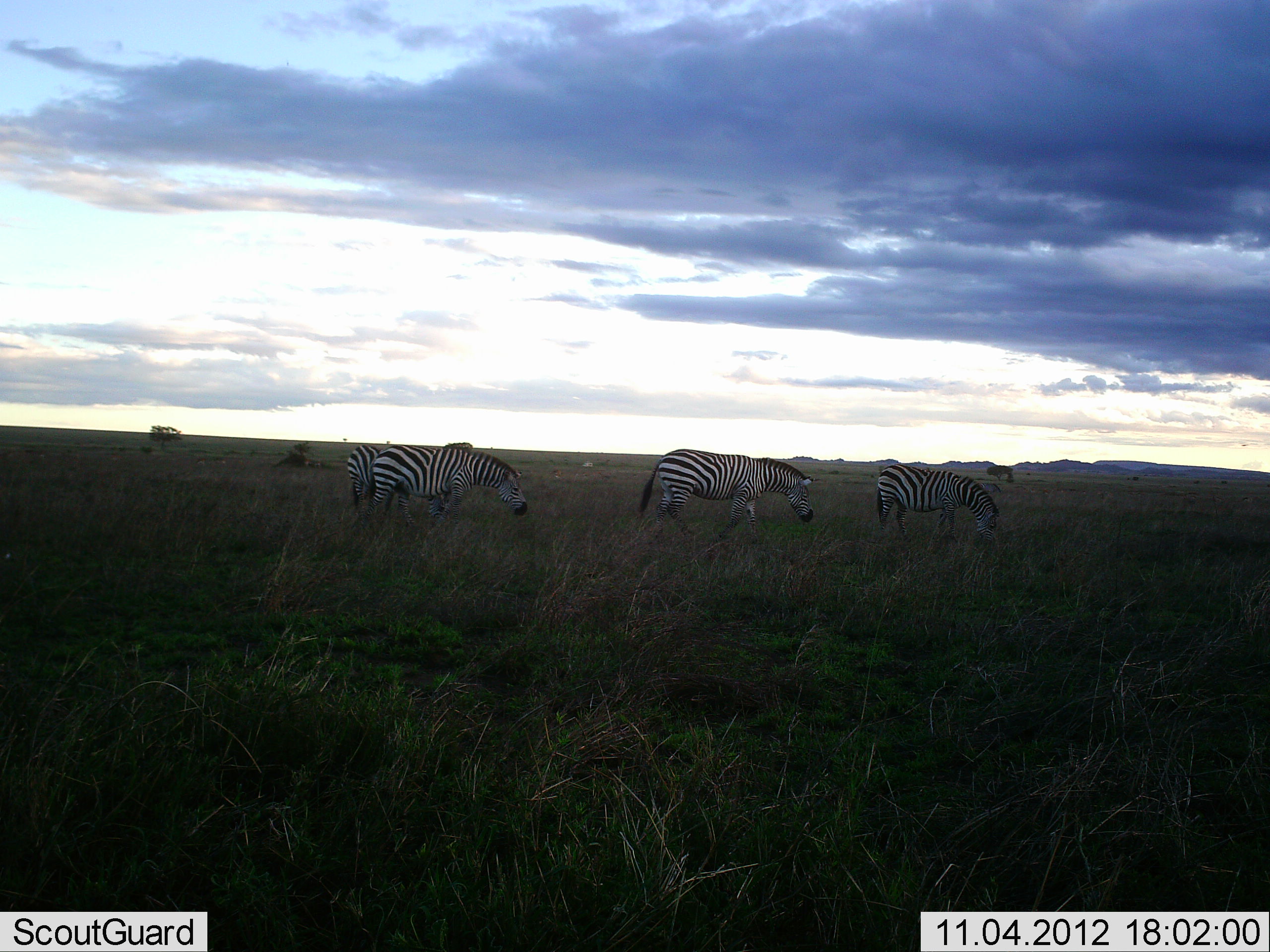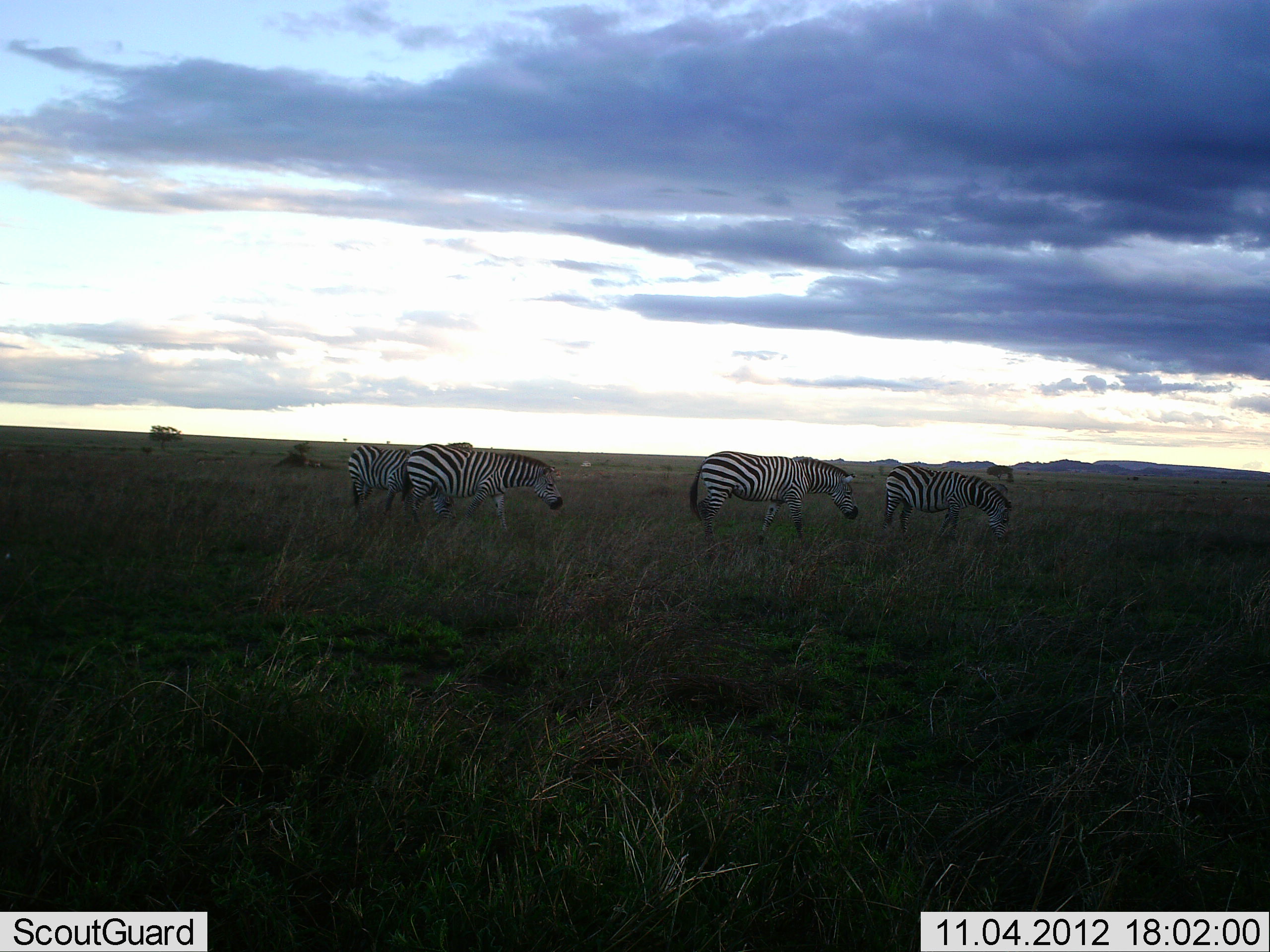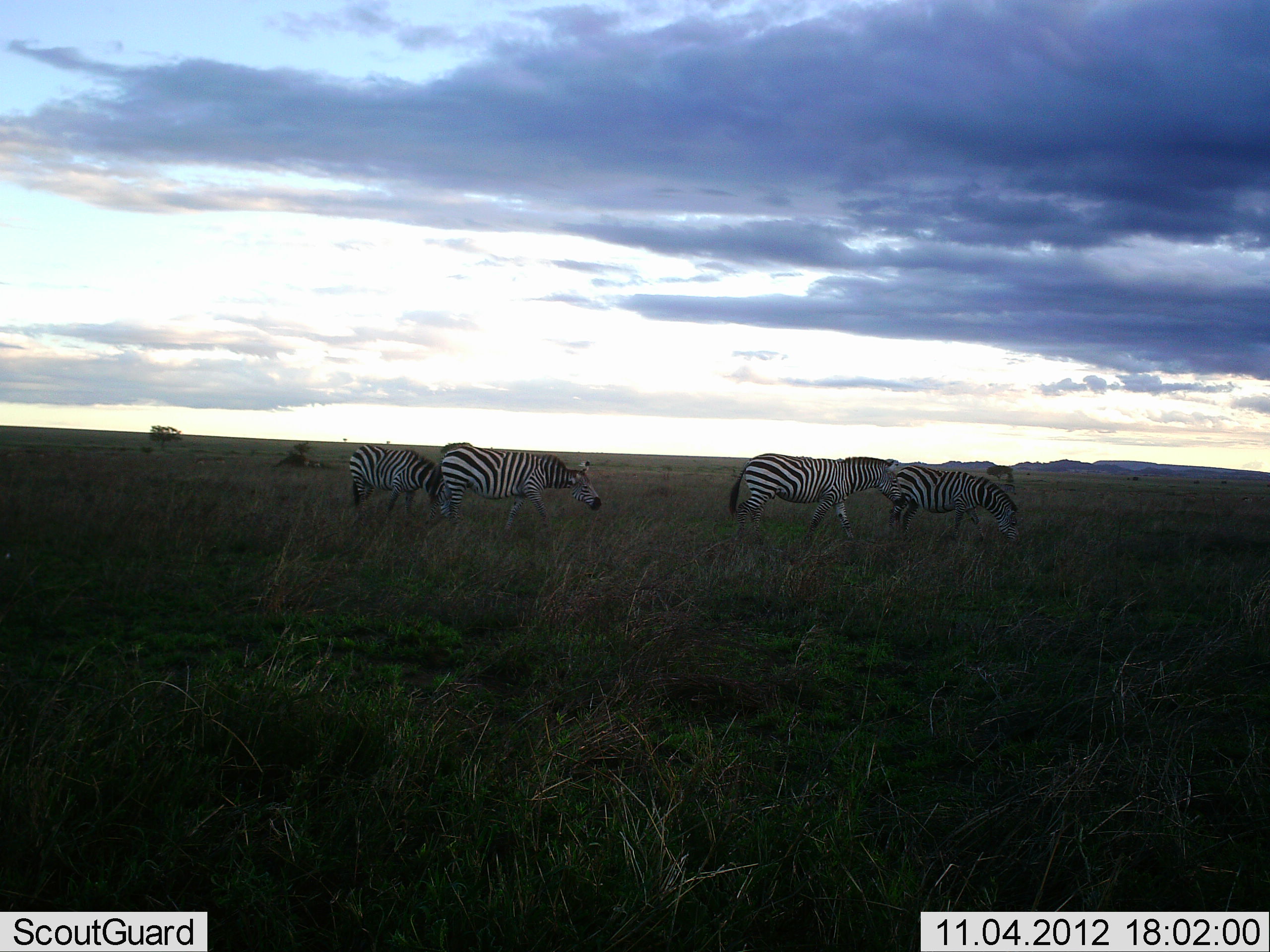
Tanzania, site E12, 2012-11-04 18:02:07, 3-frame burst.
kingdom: Animalia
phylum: Chordata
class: Mammalia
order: Perissodactyla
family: Equidae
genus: Equus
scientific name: Equus quagga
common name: plains zebra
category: zebra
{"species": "zebra (plains zebra) (Equus quagga)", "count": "4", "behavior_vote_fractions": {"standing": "10%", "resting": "0%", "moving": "60%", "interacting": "0%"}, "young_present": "0%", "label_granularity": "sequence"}